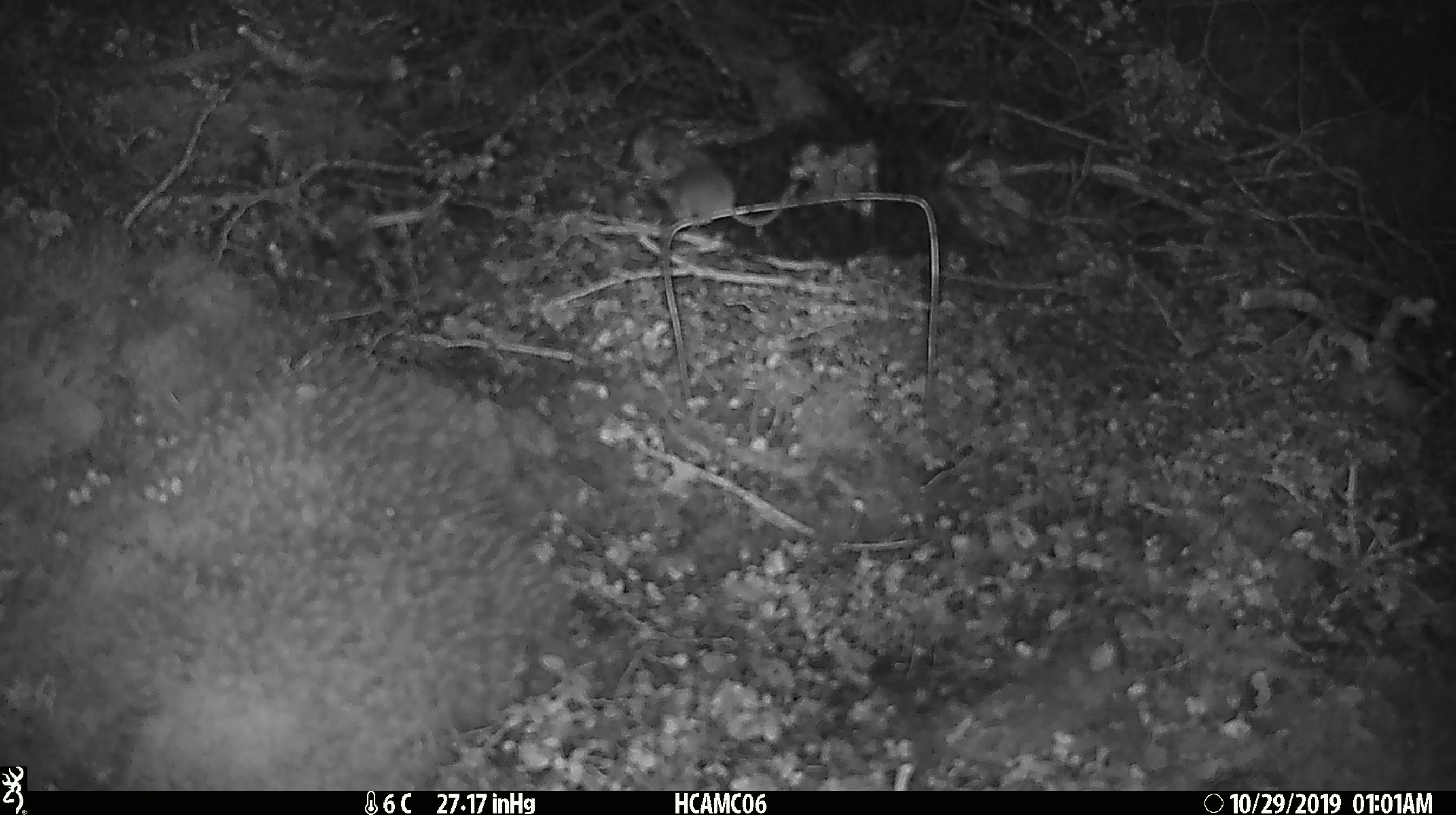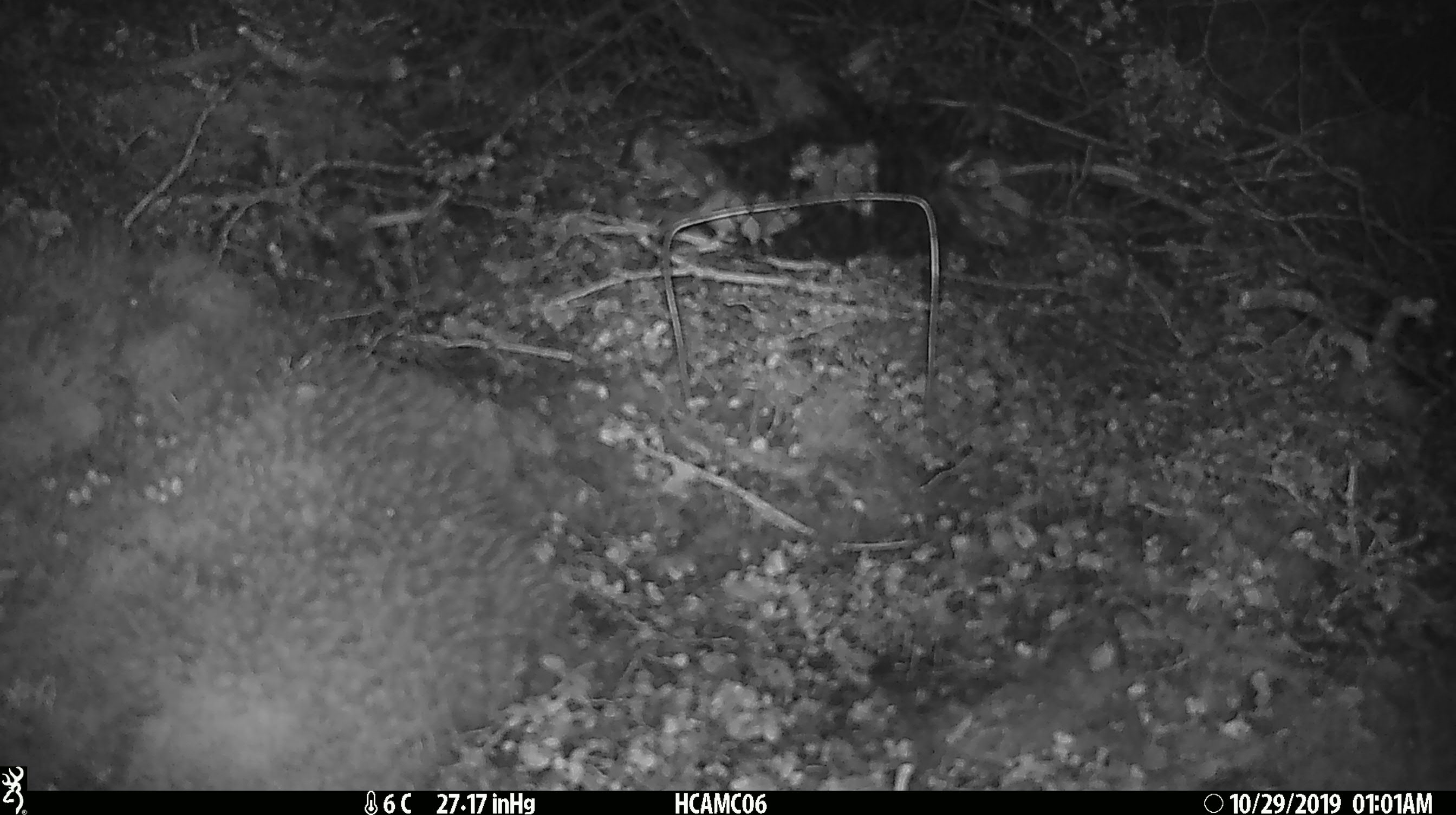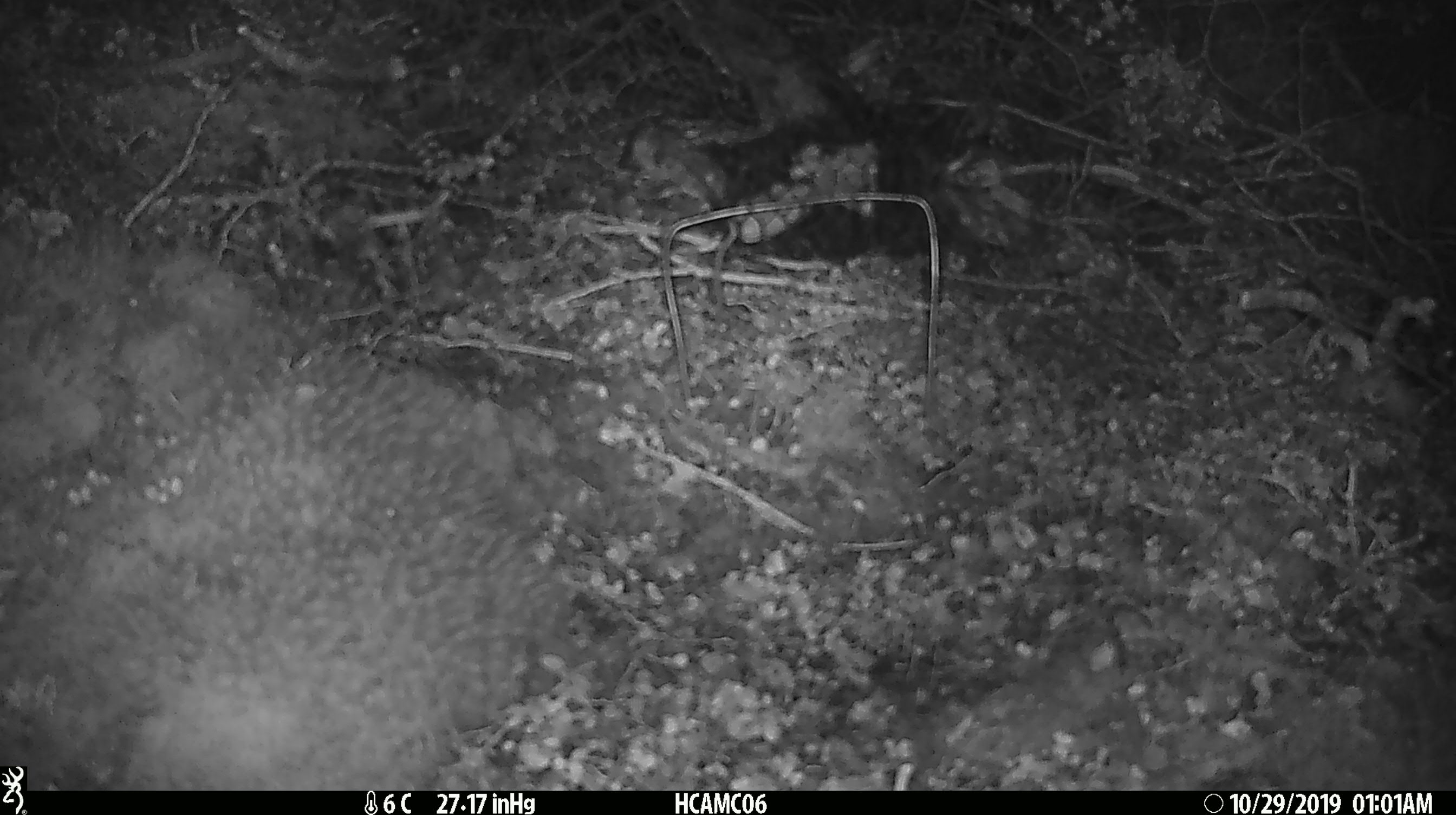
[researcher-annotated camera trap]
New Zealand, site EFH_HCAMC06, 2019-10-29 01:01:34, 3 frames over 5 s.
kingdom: Animalia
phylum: Chordata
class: Mammalia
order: Rodentia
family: Muridae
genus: Mus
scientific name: Mus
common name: mouse